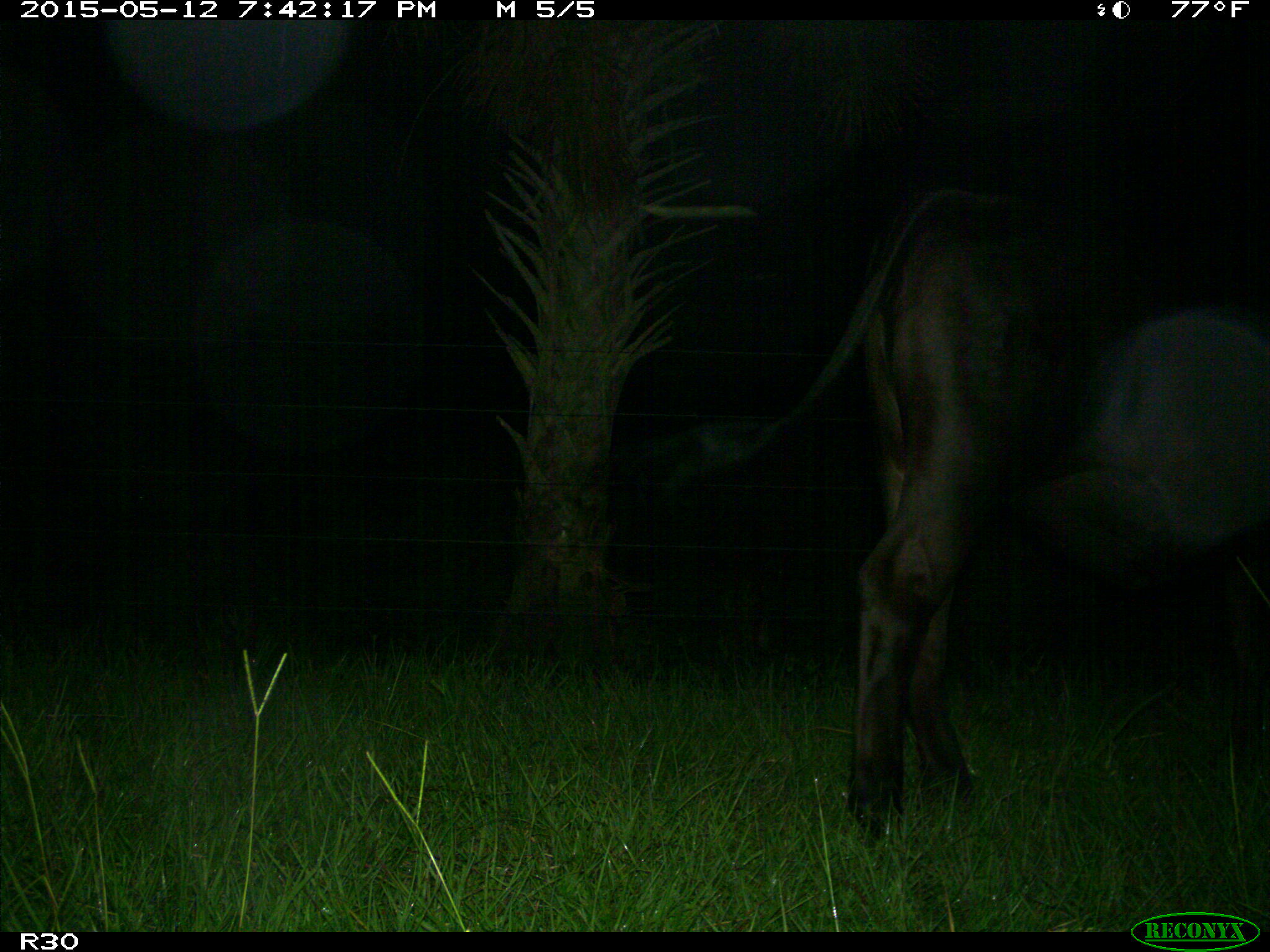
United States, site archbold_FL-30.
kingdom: Animalia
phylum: Chordata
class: Mammalia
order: Artiodactyla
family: Bovidae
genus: Bos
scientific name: Bos taurus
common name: domestic cow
Bos taurus (domestic cow).